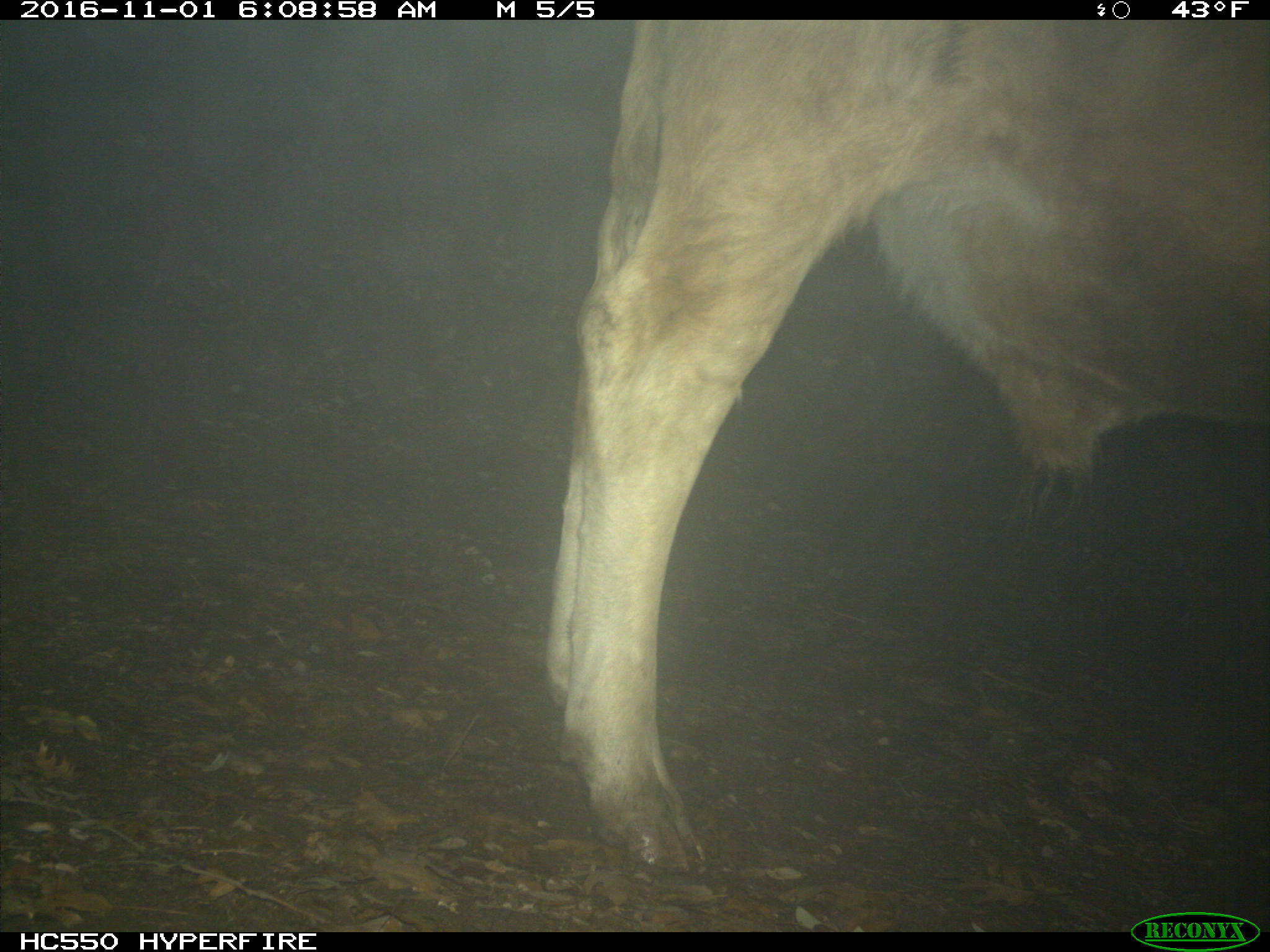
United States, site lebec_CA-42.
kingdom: Animalia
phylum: Chordata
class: Mammalia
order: Artiodactyla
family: Bovidae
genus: Bos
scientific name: Bos taurus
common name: domestic cow